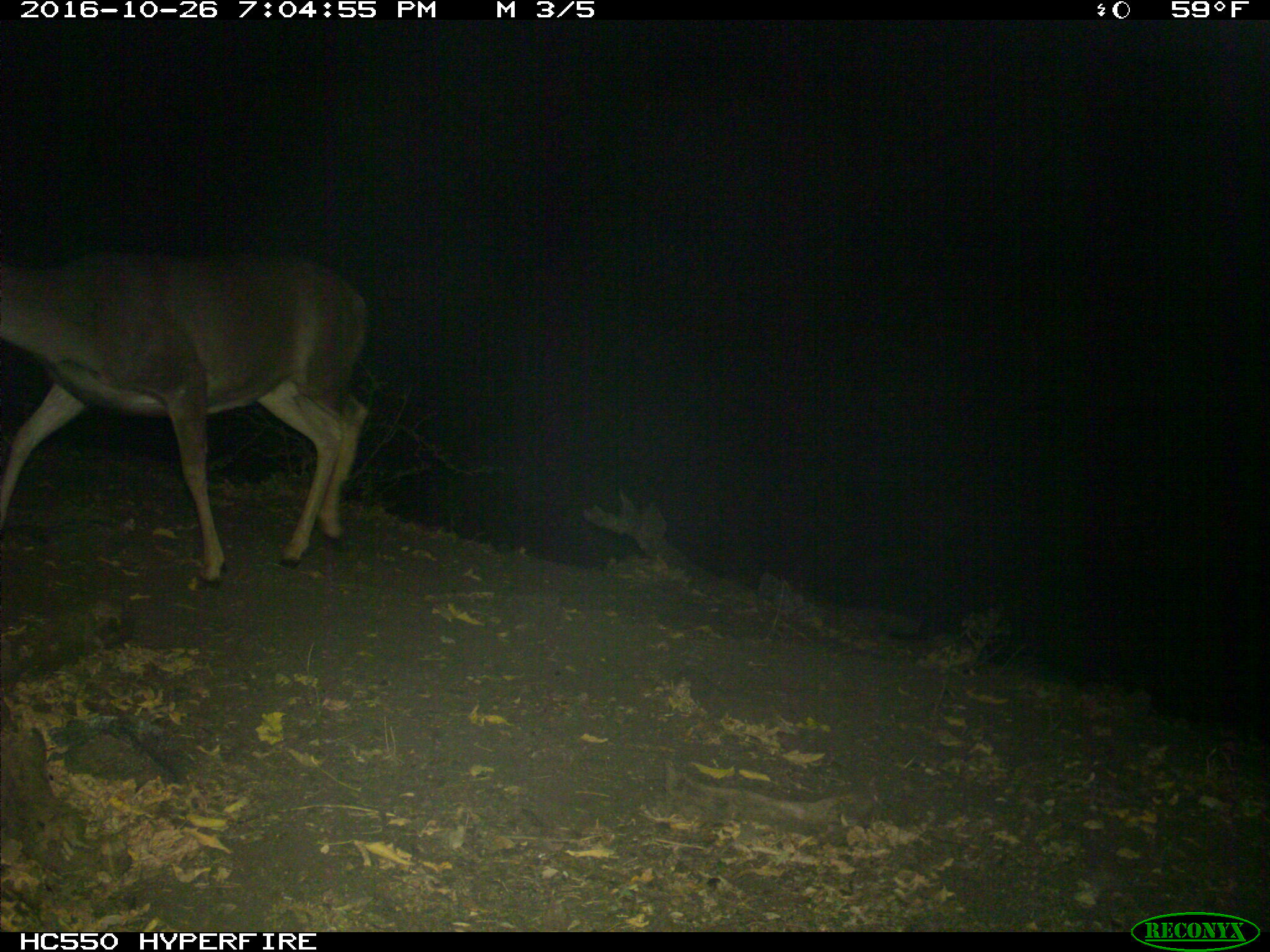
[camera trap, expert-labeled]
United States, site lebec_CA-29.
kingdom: Animalia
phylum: Chordata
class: Mammalia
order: Artiodactyla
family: Cervidae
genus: Odocoileus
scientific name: Odocoileus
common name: deer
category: unidentified deer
Unidentified deer (deer) (Odocoileus).